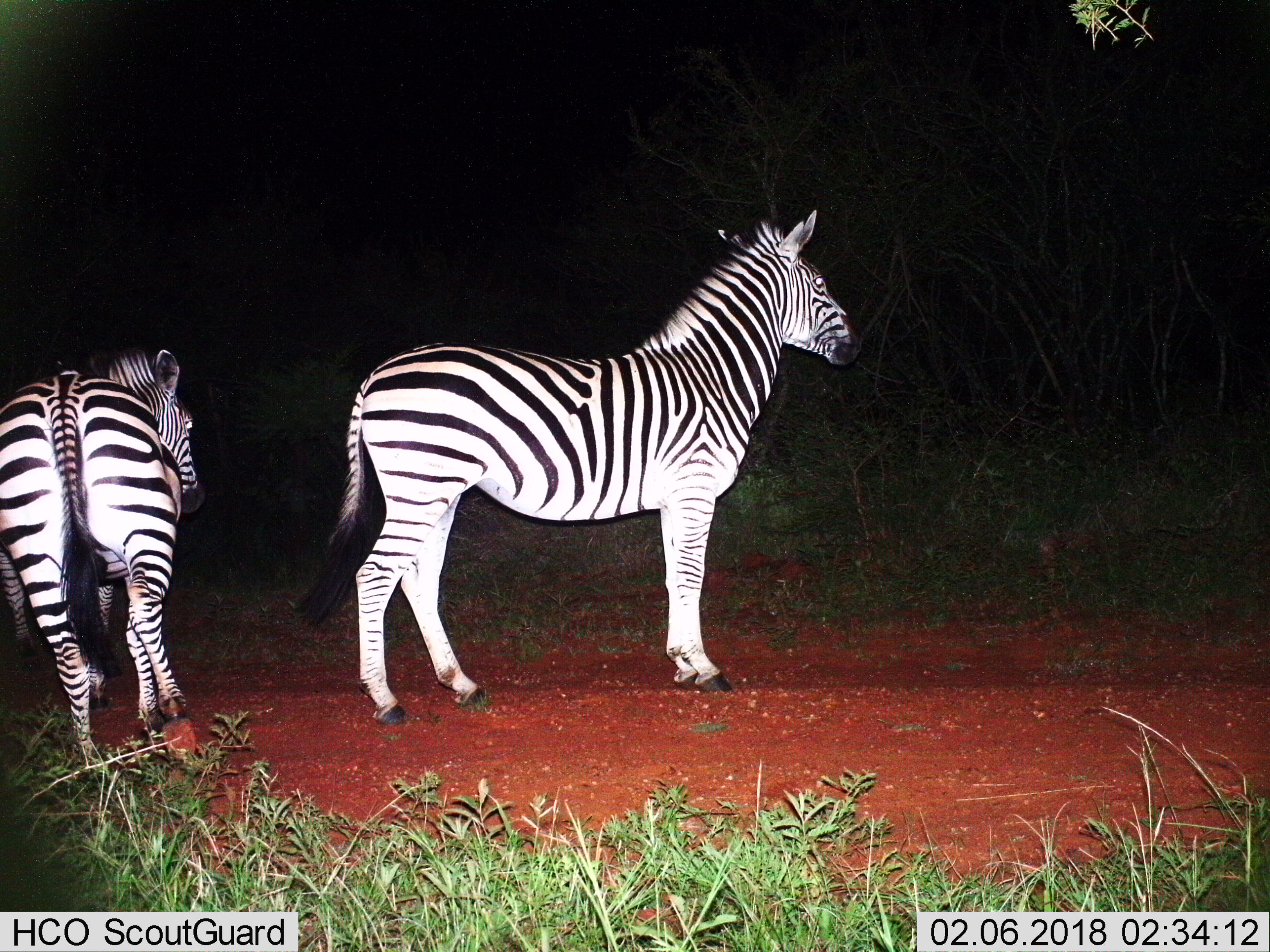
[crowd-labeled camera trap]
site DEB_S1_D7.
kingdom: Animalia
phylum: Chordata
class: Mammalia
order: Perissodactyla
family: Equidae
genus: Equus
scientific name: Equus quagga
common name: plains zebra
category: zebraplains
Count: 2.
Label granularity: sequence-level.